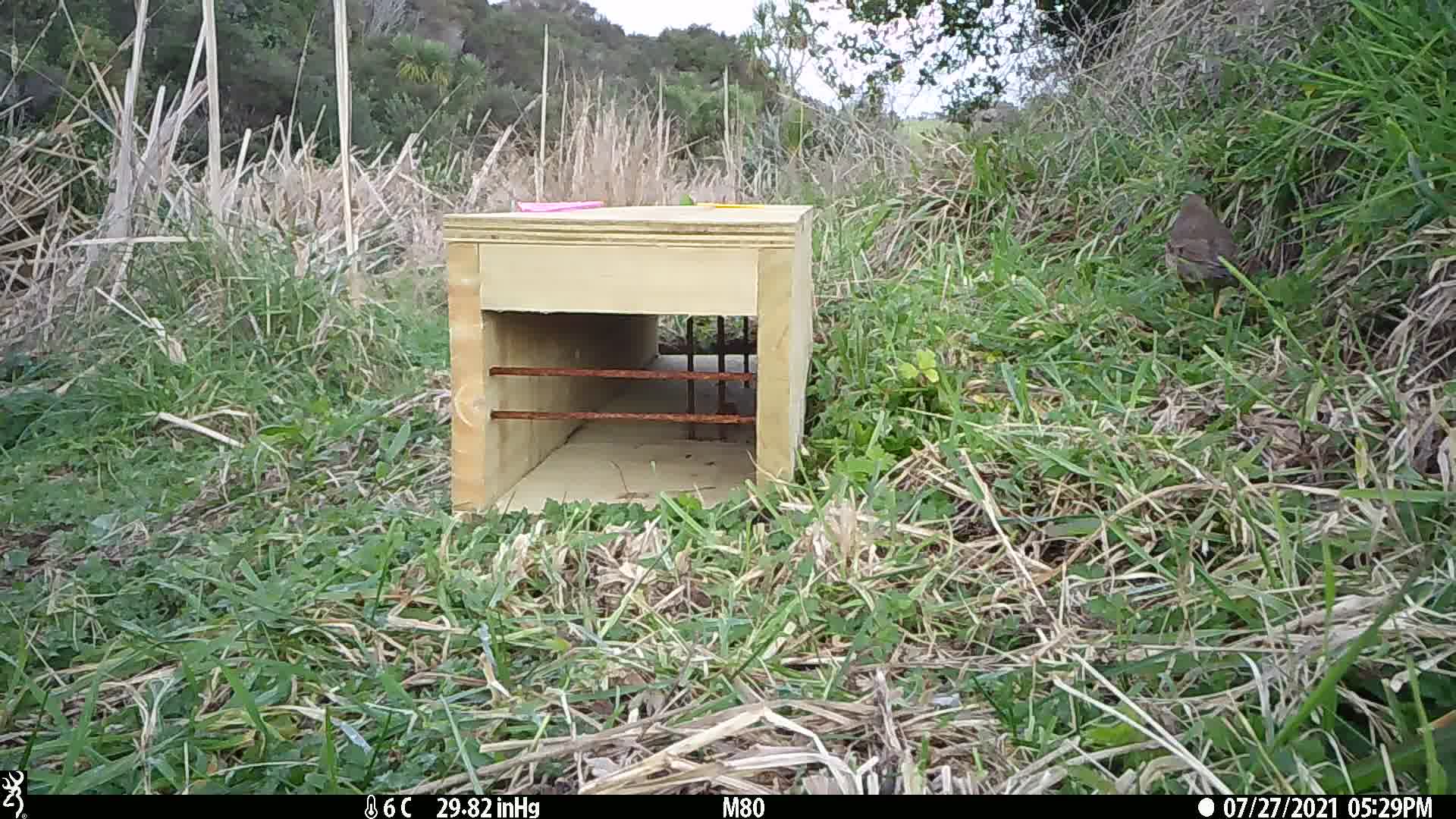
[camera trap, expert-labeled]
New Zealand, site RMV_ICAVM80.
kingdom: Animalia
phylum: Chordata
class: Aves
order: Passeriformes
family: Turdidae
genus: Turdus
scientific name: Turdus philomelos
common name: song thrush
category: thrush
Thrush (song thrush) (Turdus philomelos).